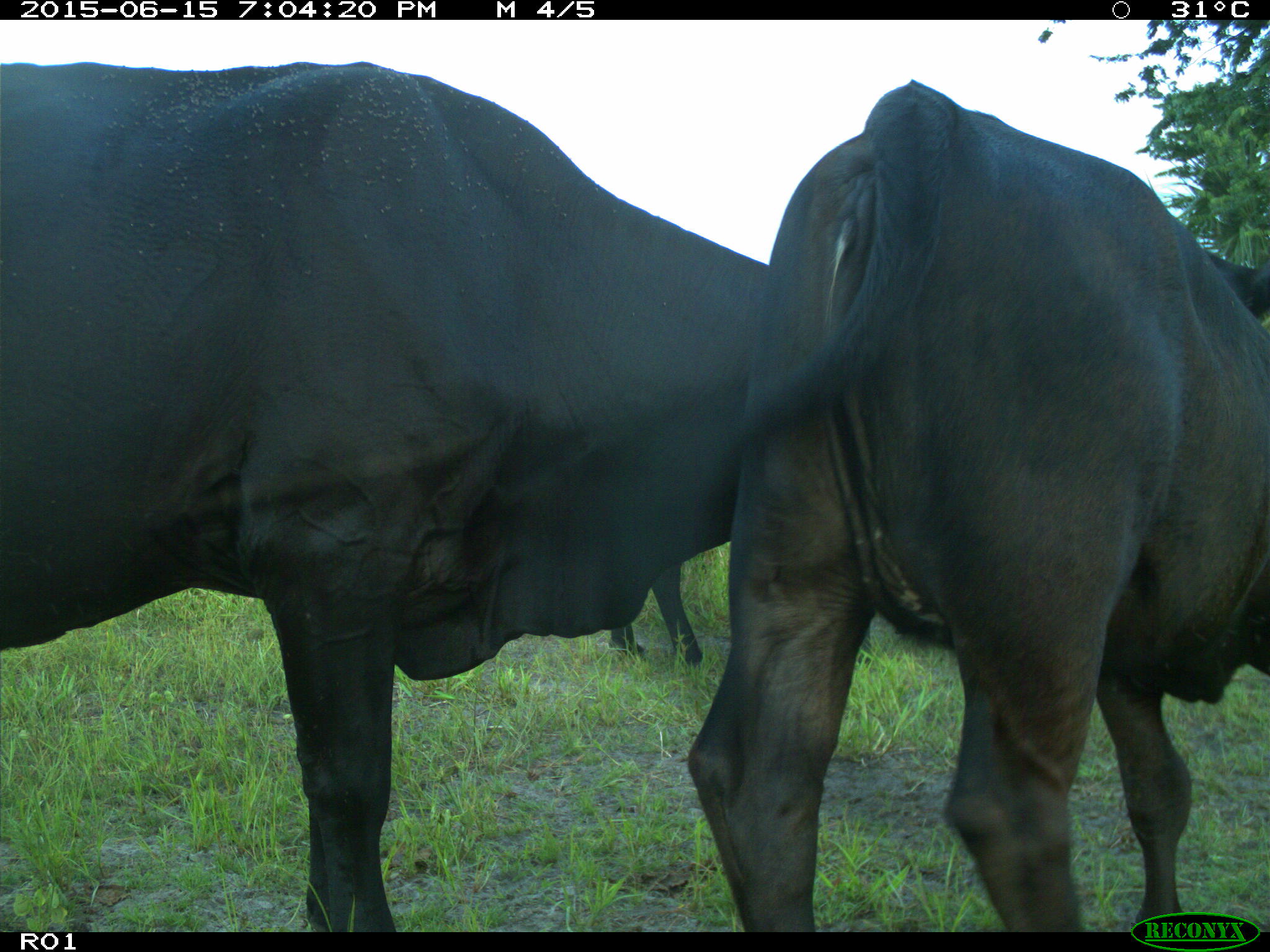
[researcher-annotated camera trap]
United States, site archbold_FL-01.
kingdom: Animalia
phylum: Chordata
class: Mammalia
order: Artiodactyla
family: Bovidae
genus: Bos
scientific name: Bos taurus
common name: domestic cow